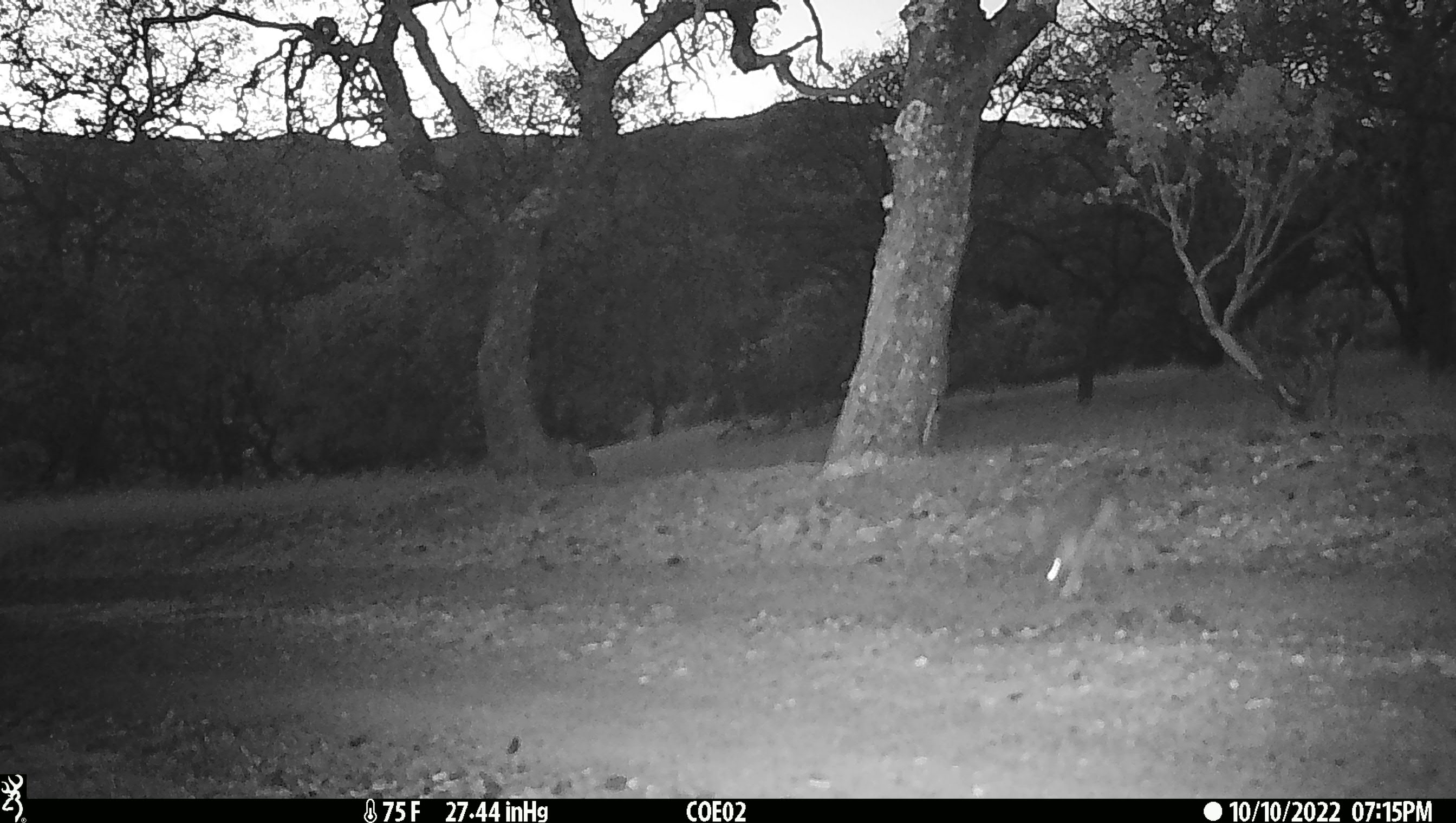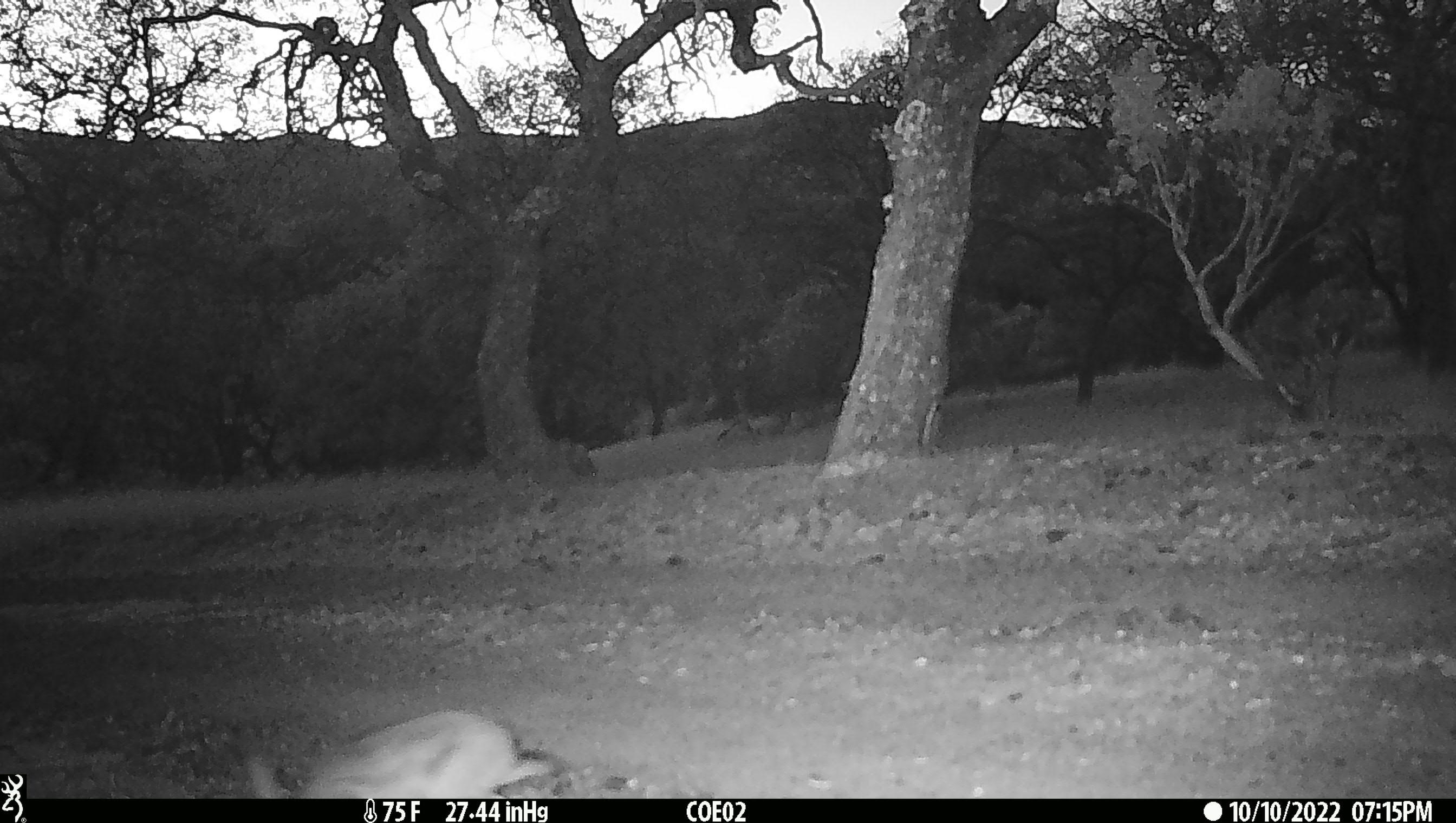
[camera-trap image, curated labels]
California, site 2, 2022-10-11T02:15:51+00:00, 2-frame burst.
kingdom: Animalia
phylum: Chordata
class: Mammalia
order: Lagomorpha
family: Leporidae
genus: Lepus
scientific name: Lepus californicus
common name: black-tailed jackrabbit